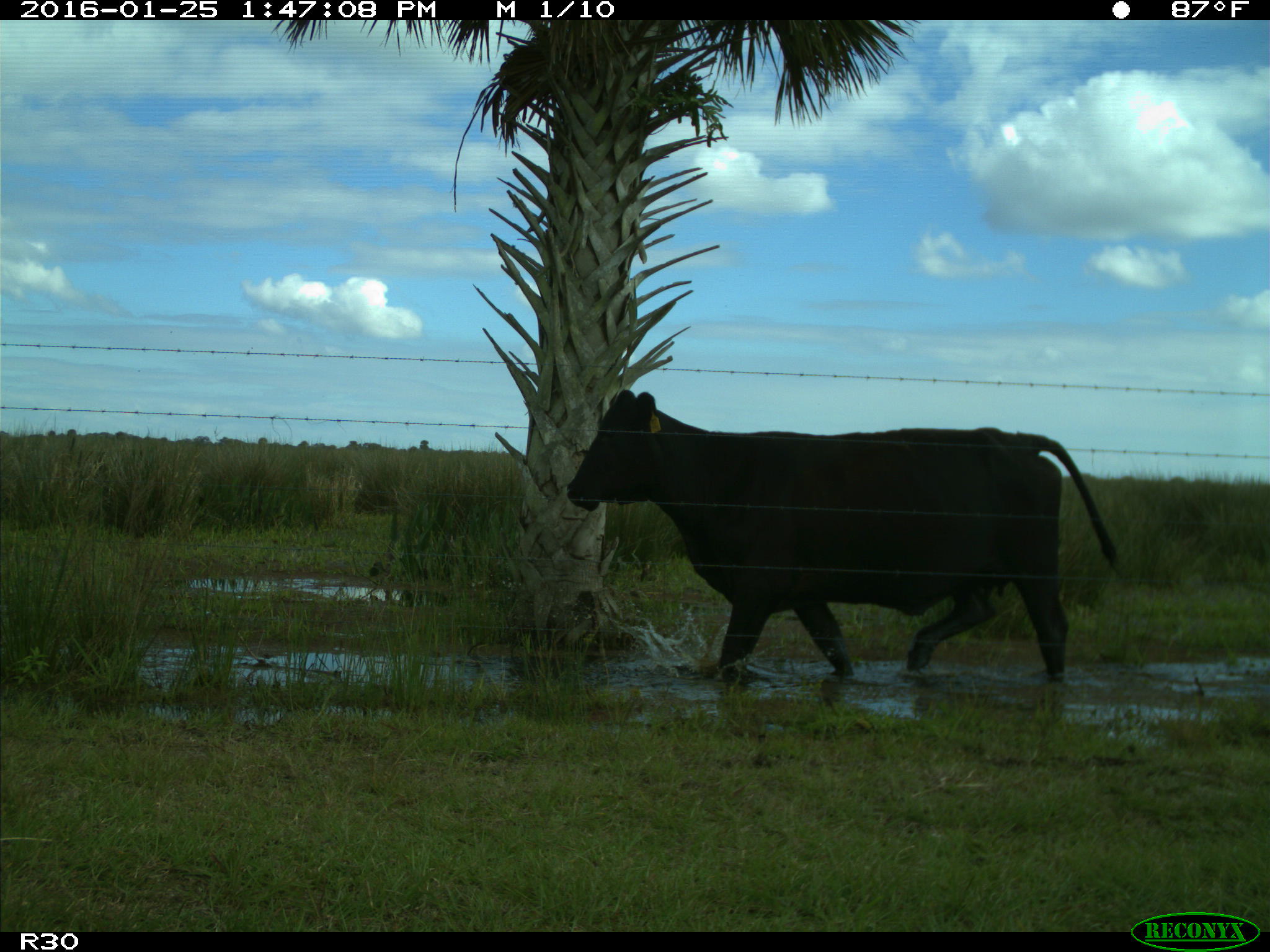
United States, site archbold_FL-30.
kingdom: Animalia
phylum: Chordata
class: Mammalia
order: Artiodactyla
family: Bovidae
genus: Bos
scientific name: Bos taurus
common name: domestic cow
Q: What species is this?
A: Bos taurus (domestic cow).